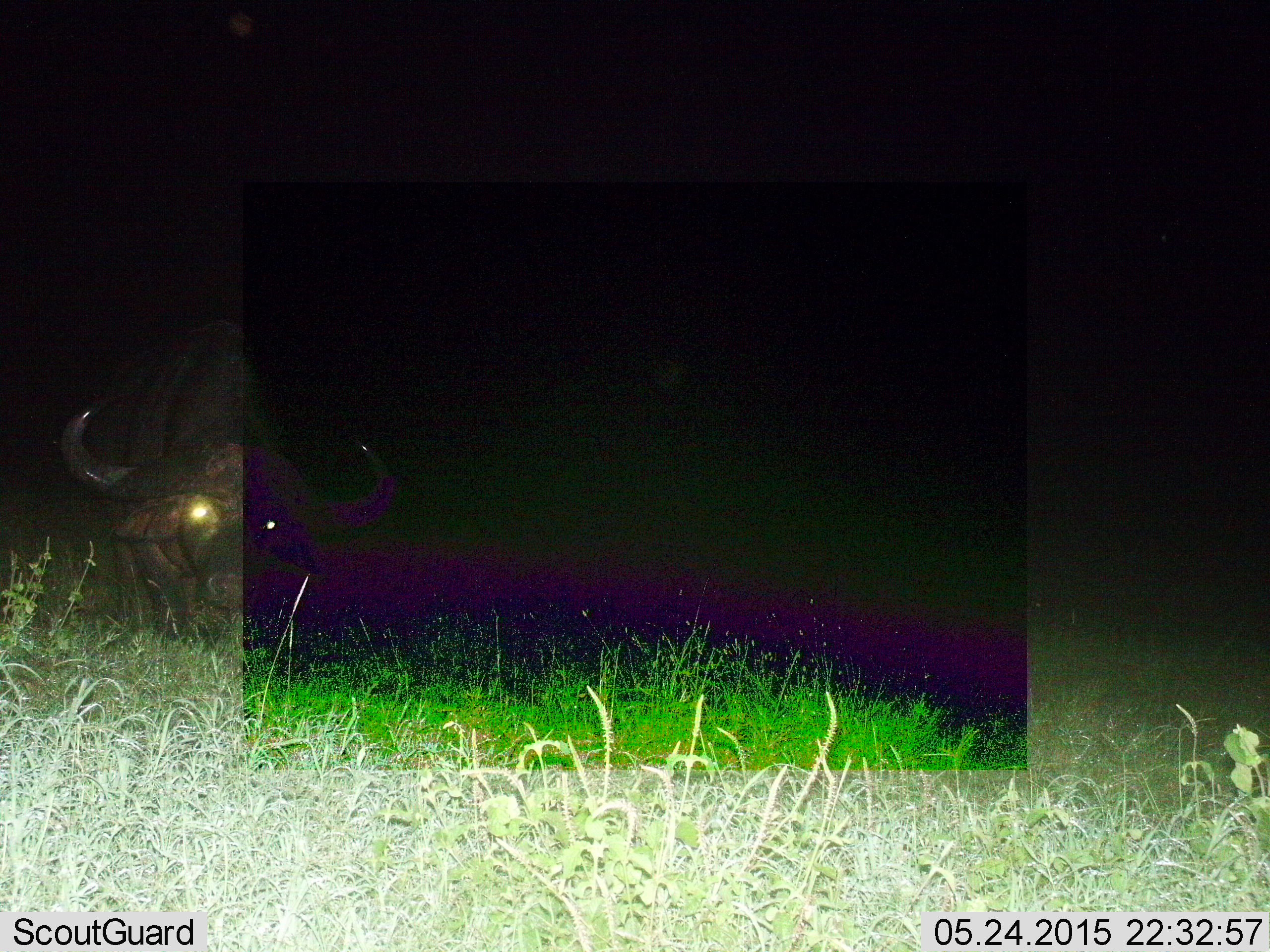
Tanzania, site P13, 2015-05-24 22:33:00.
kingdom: Animalia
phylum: Chordata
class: Mammalia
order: Artiodactyla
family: Bovidae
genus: Syncerus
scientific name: Syncerus caffer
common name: cape buffalo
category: buffalo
Buffalo (cape buffalo) (Syncerus caffer), count 1. Behavior (volunteer vote fractions): standing 50%, resting 0%, moving 10%, interacting 0%. Young present (vote fraction): 0%. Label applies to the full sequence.